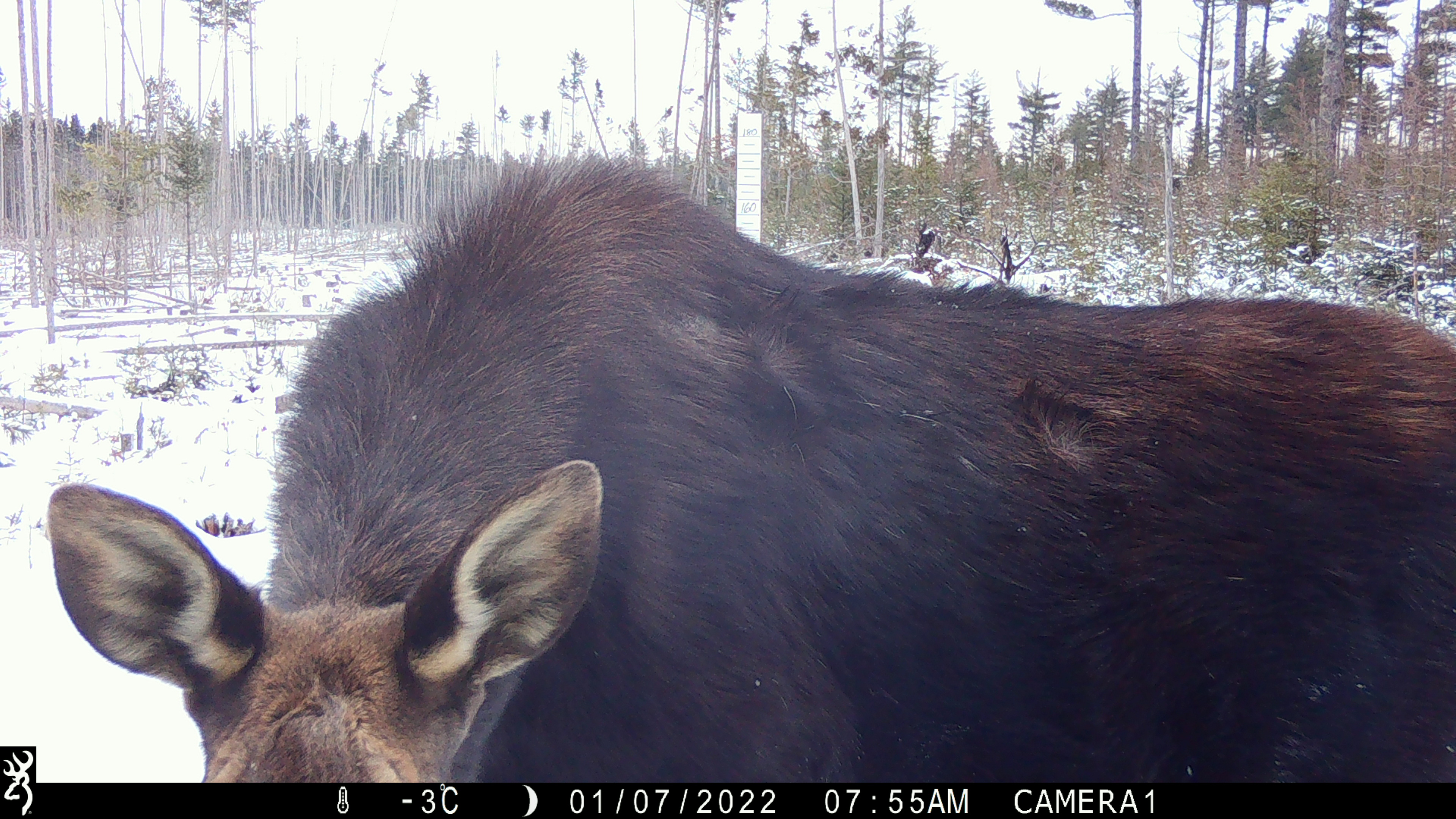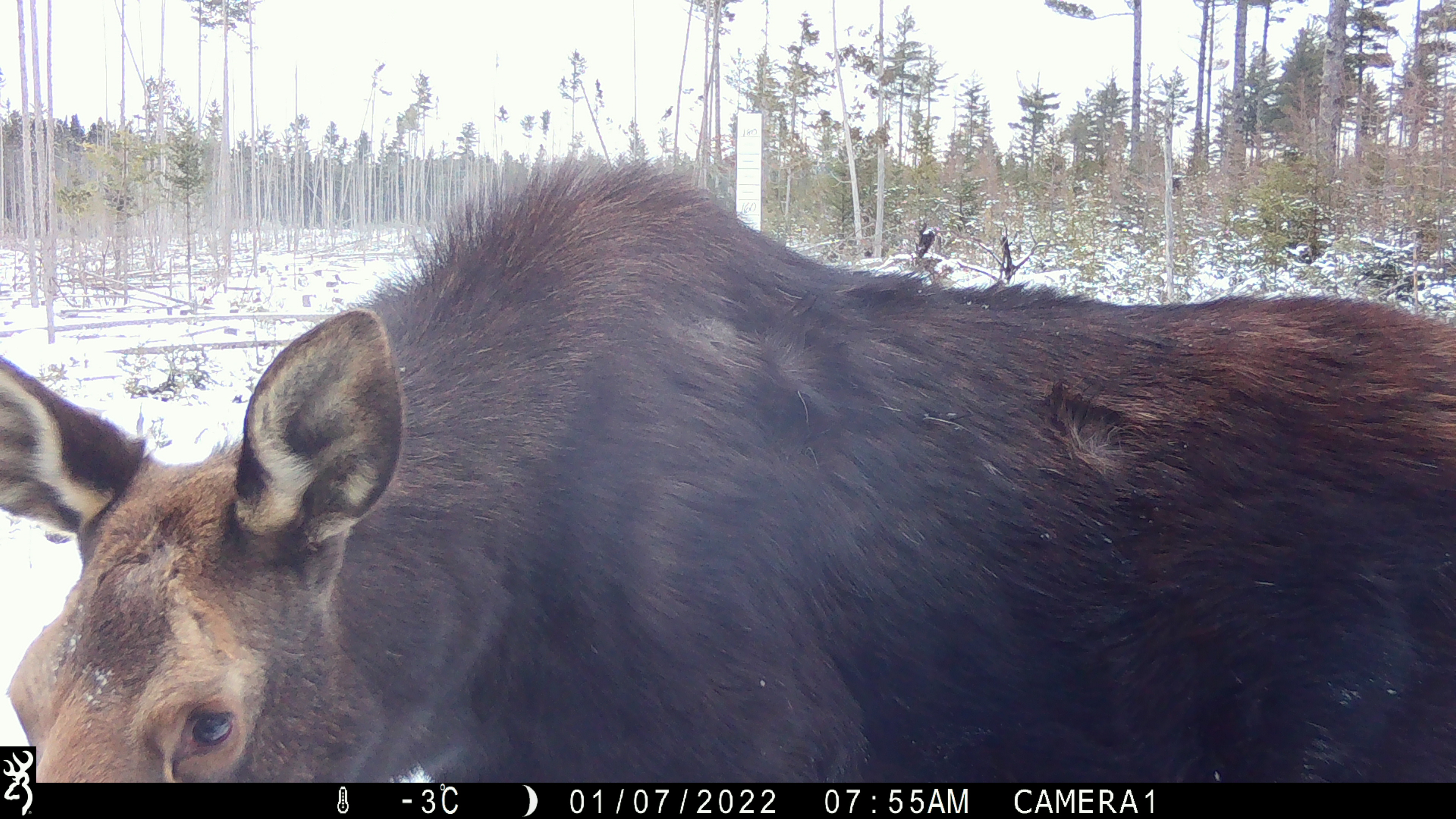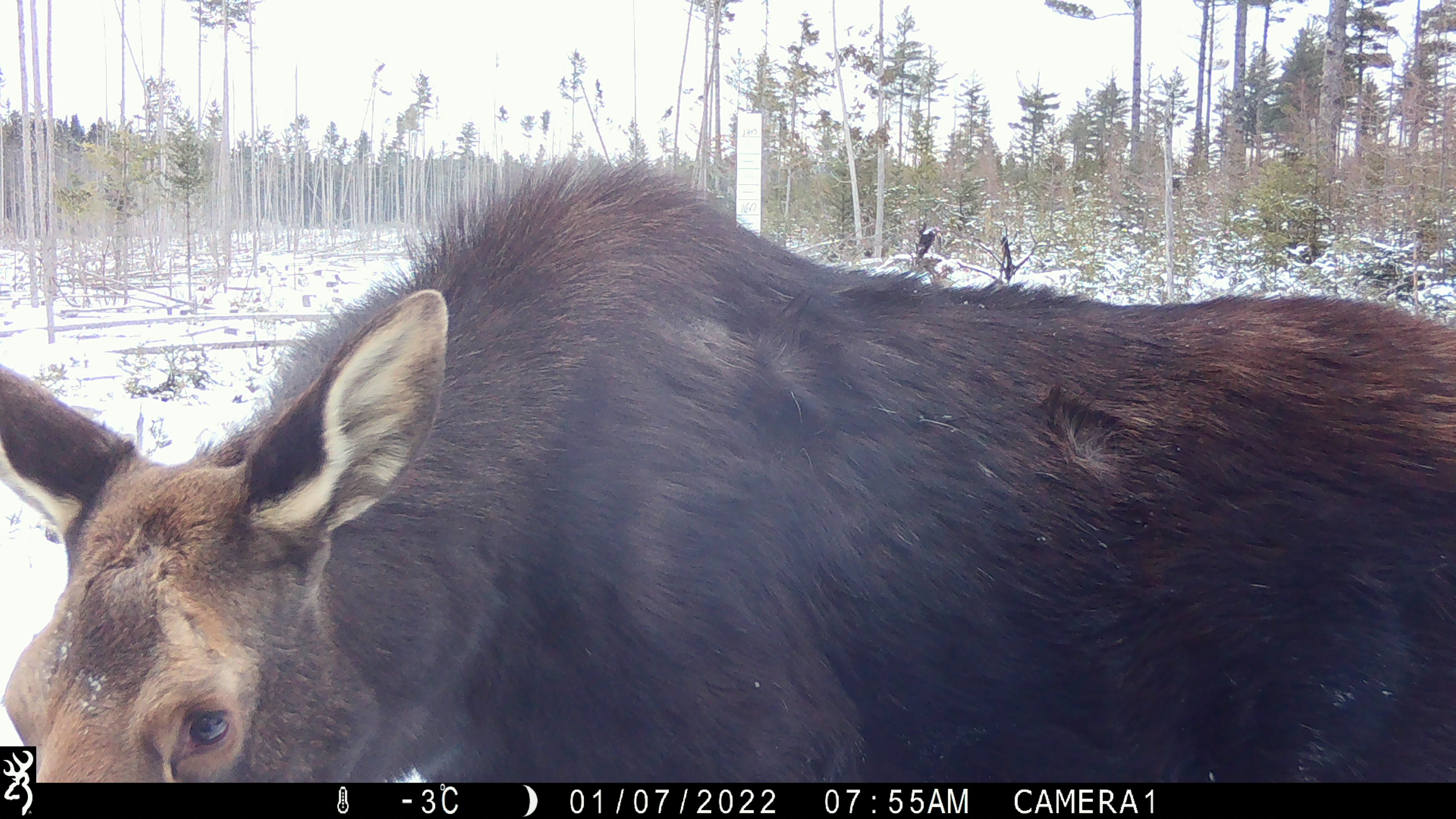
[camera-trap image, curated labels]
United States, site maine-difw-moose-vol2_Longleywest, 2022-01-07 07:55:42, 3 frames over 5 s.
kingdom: Animalia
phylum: Chordata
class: Mammalia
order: Artiodactyla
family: Cervidae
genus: Alces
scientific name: Alces alces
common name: moose